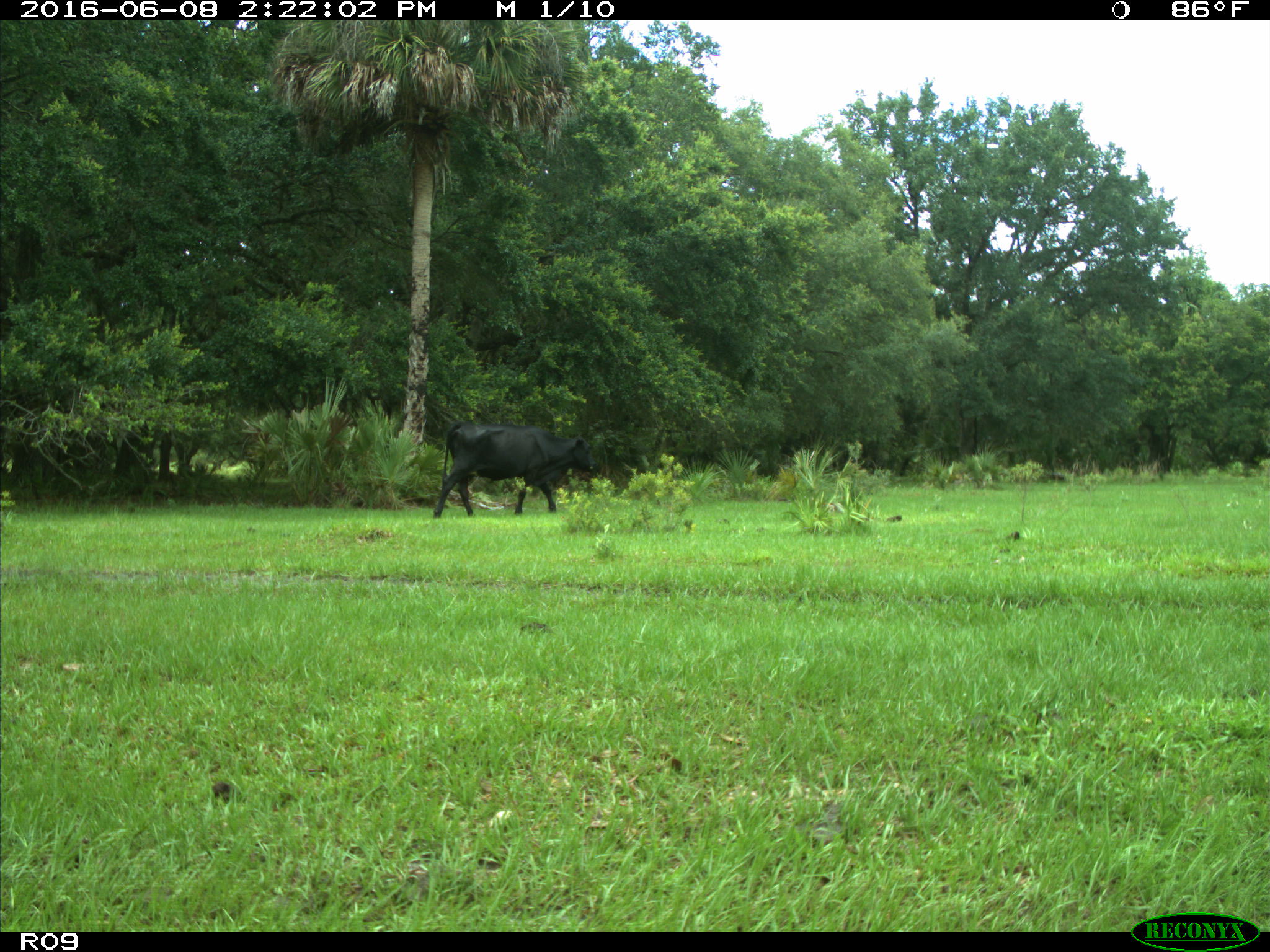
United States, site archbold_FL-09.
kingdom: Animalia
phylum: Chordata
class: Mammalia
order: Artiodactyla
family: Bovidae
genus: Bos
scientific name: Bos taurus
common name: domestic cow